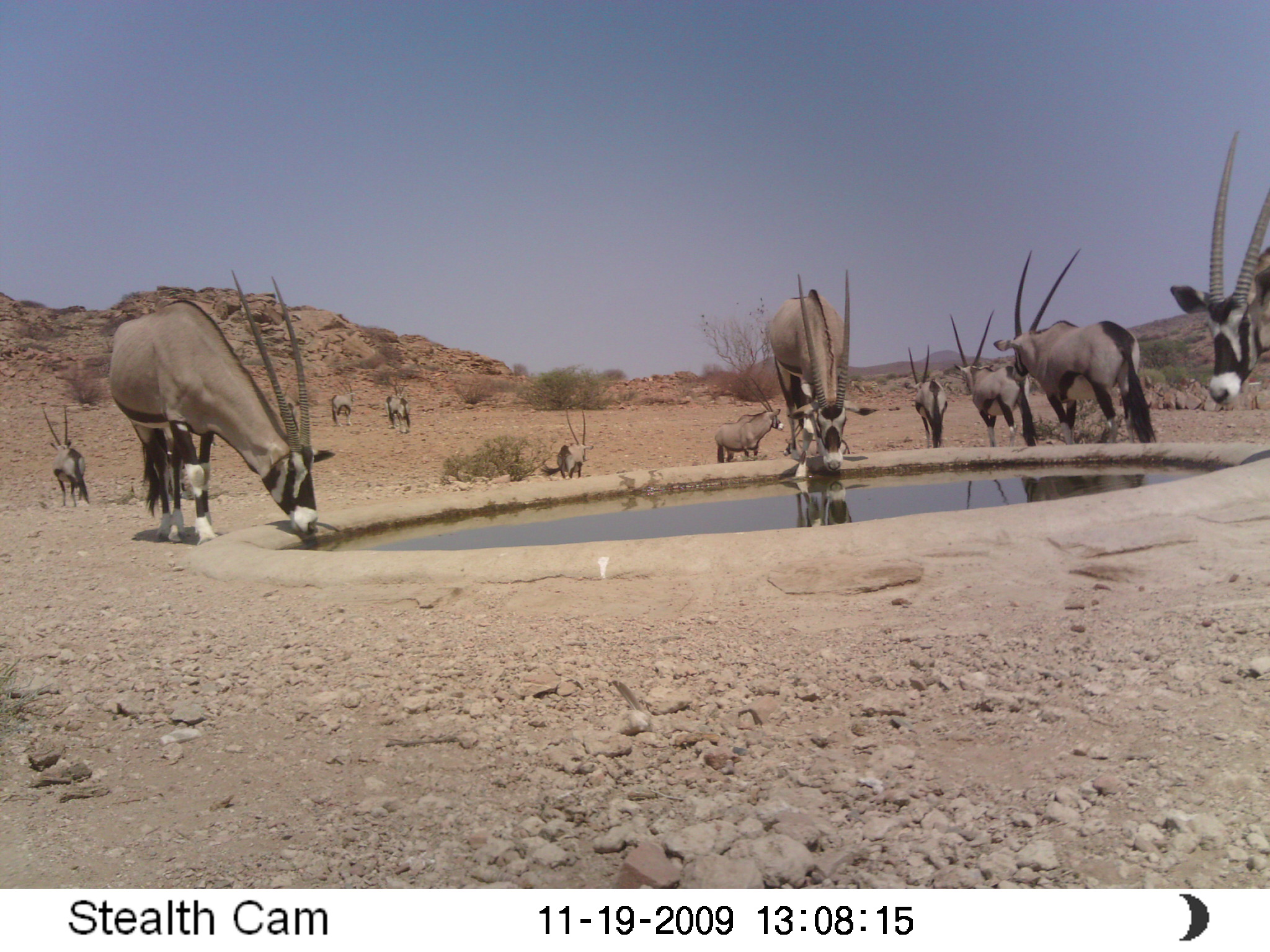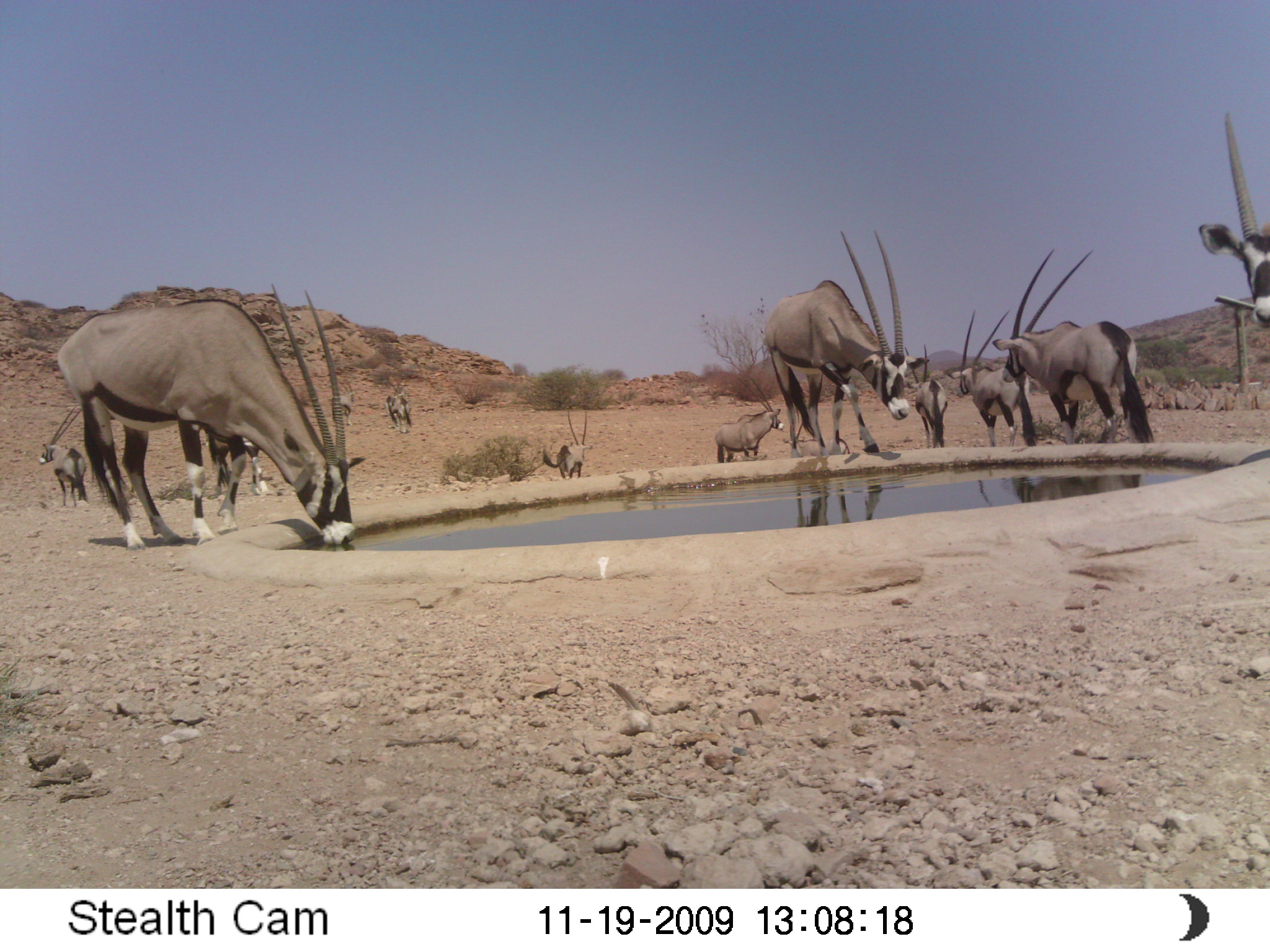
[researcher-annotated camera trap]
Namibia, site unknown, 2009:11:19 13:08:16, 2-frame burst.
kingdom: Animalia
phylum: Chordata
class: Mammalia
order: Artiodactyla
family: Bovidae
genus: Oryx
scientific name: Oryx gazella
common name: gemsbok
Oryx gazella (gemsbok).